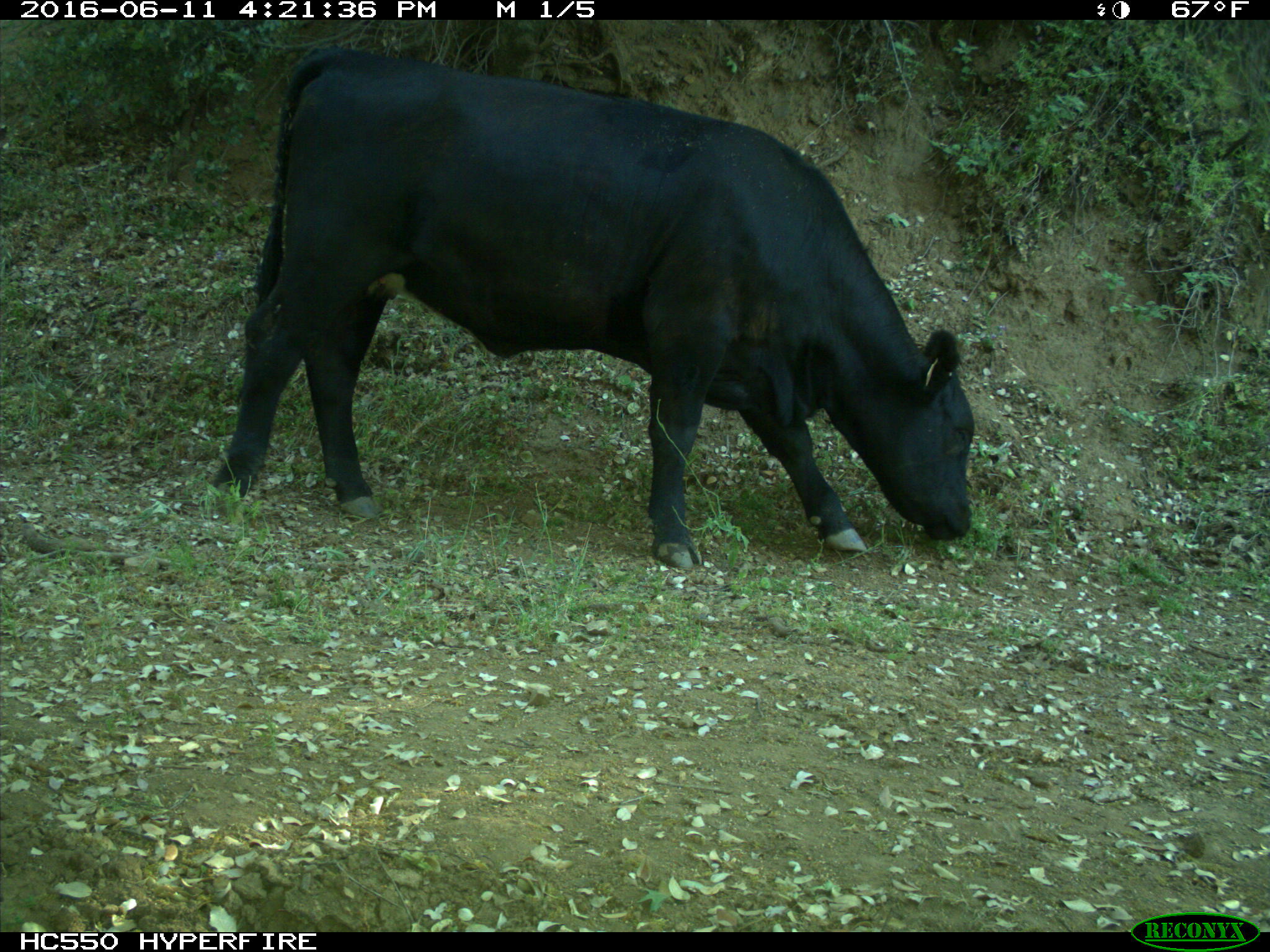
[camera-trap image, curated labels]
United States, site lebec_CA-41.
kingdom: Animalia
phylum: Chordata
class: Mammalia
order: Artiodactyla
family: Bovidae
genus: Bos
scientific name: Bos taurus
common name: domestic cow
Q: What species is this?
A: Bos taurus (domestic cow).